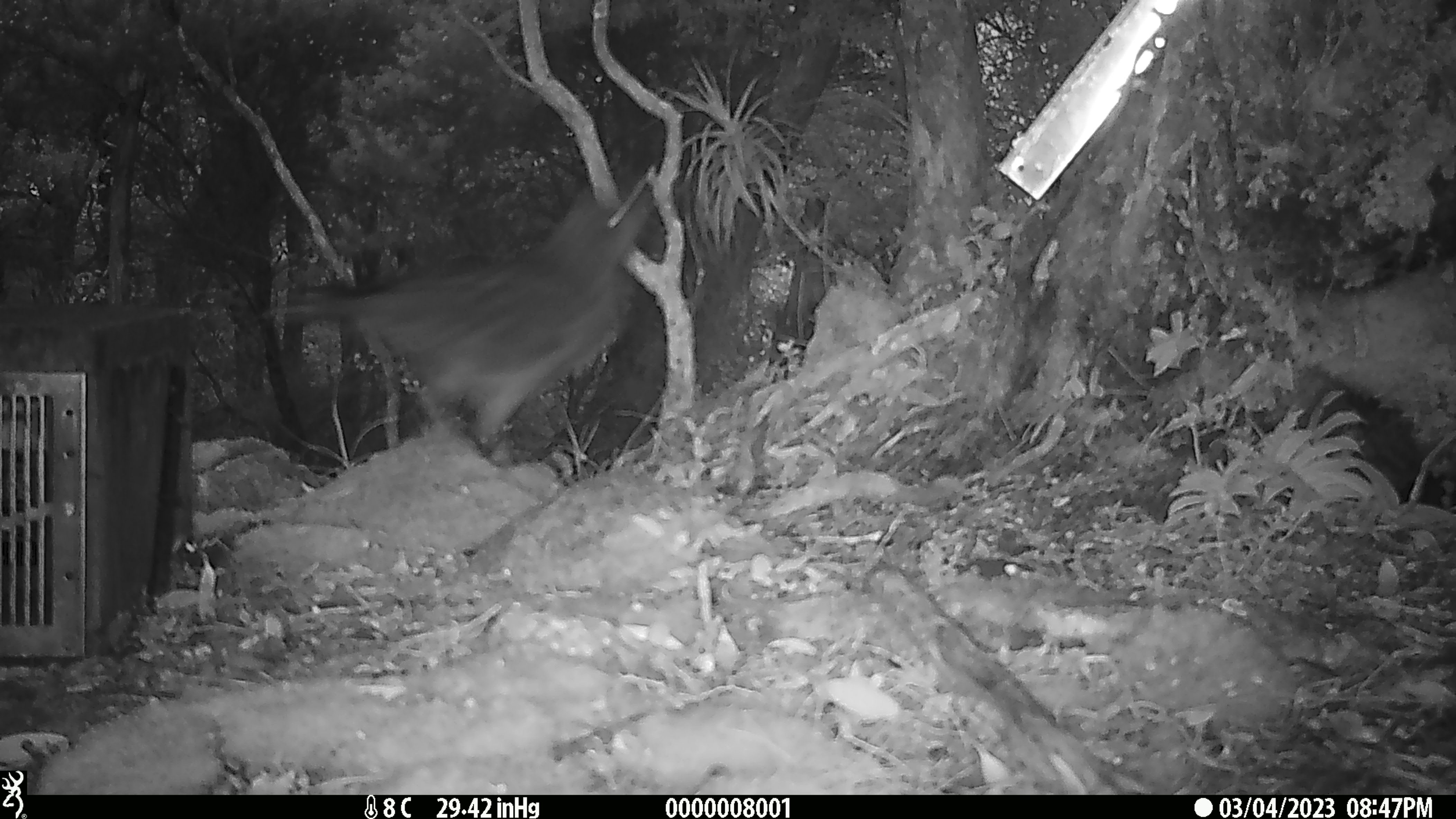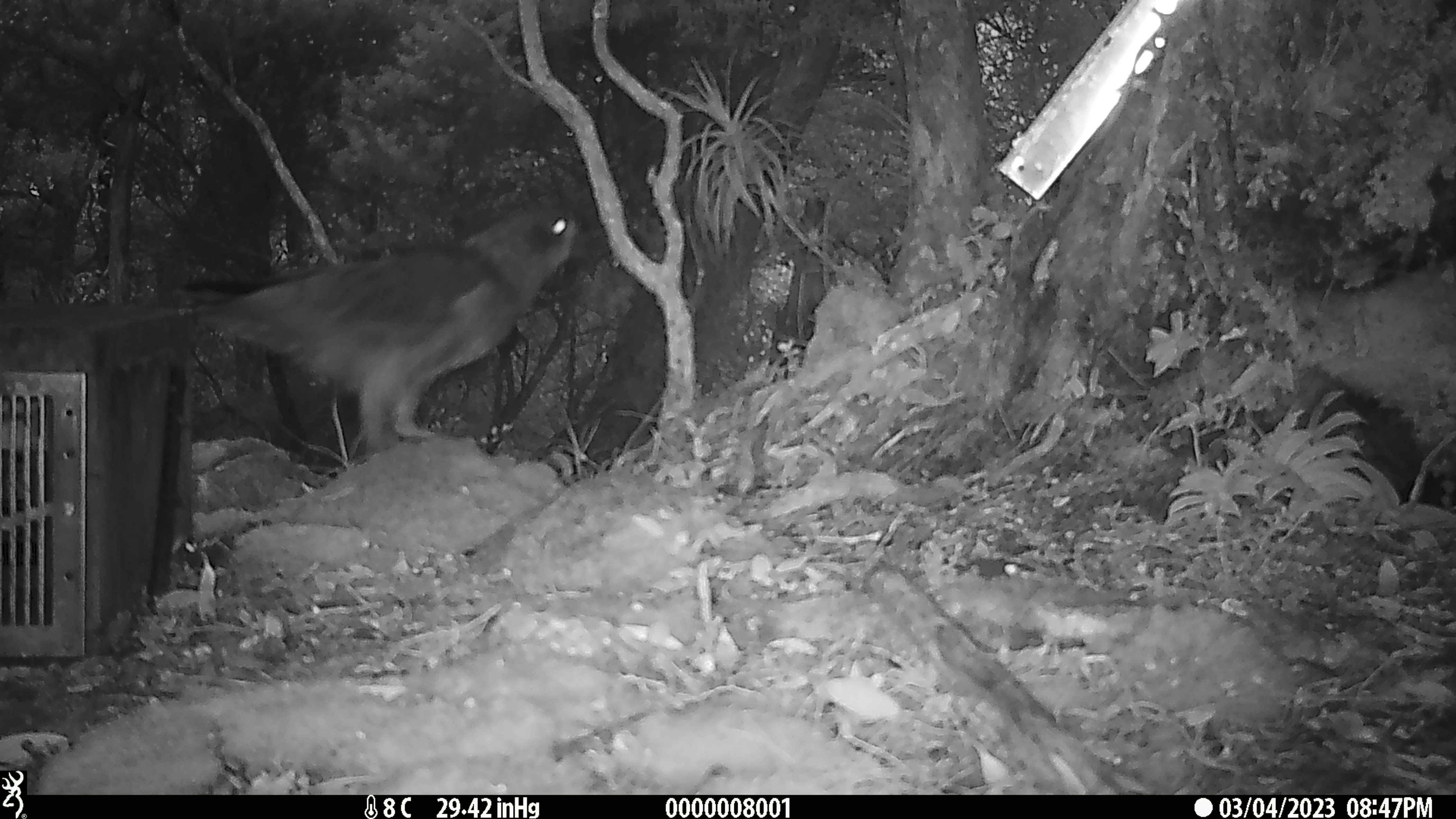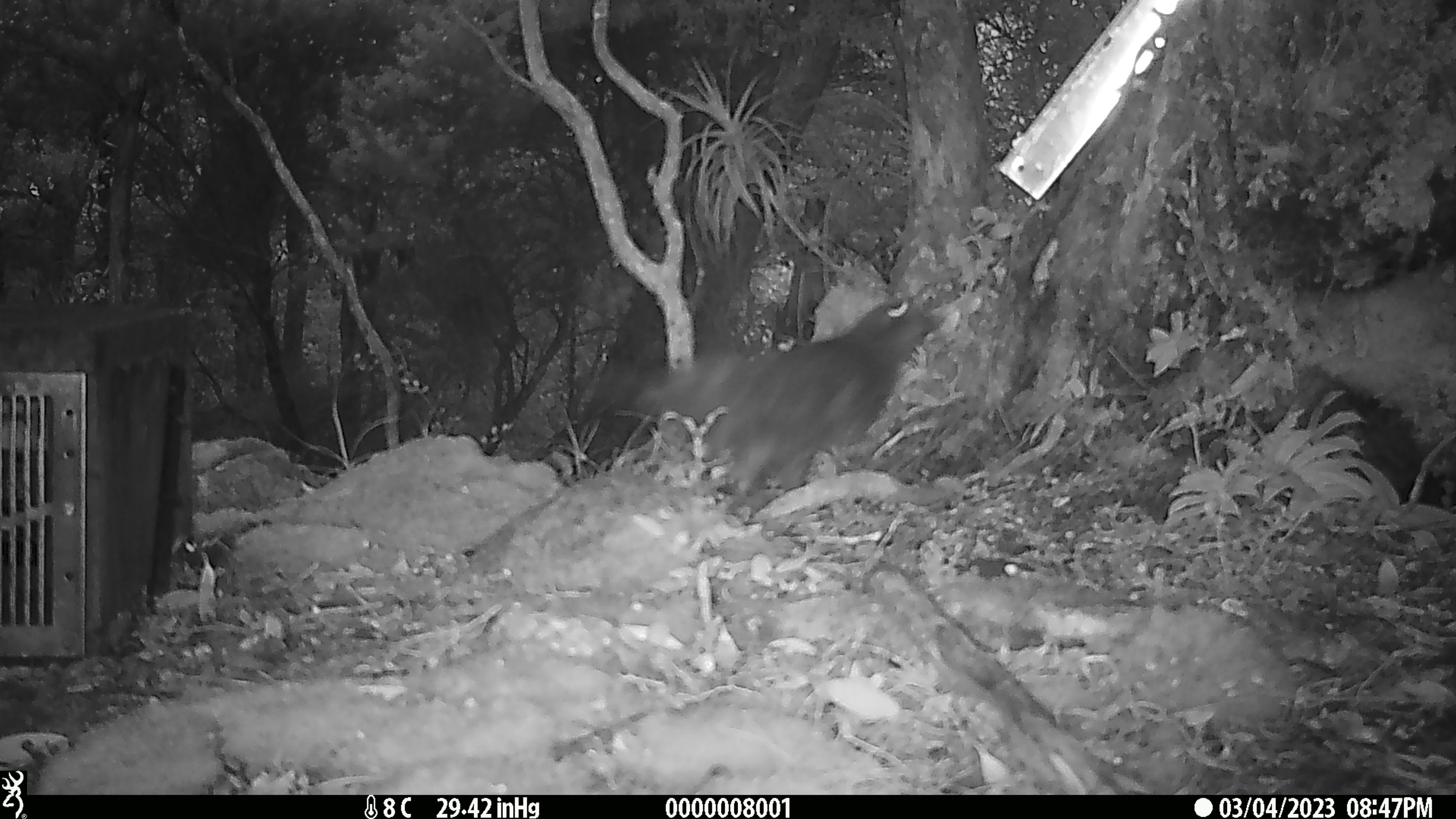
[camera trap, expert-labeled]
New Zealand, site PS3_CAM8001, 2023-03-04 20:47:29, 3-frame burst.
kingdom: Animalia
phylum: Chordata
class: Aves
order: Psittaciformes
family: Strigopidae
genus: Nestor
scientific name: Nestor notabilis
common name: kea